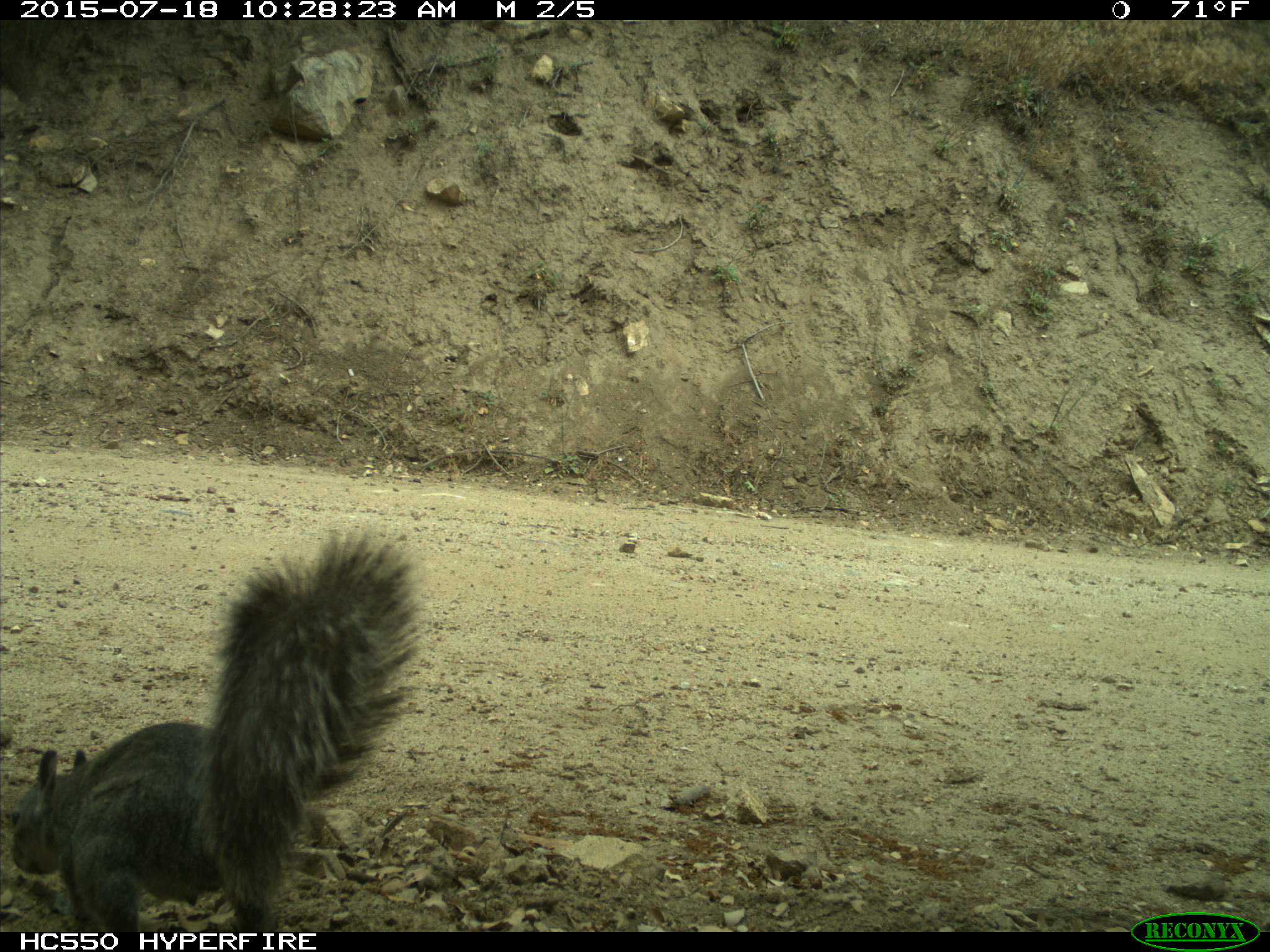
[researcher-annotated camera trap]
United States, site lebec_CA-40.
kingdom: Animalia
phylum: Chordata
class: Mammalia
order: Rodentia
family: Sciuridae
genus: Sciurus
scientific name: Sciurus carolinensis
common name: eastern gray squirrel